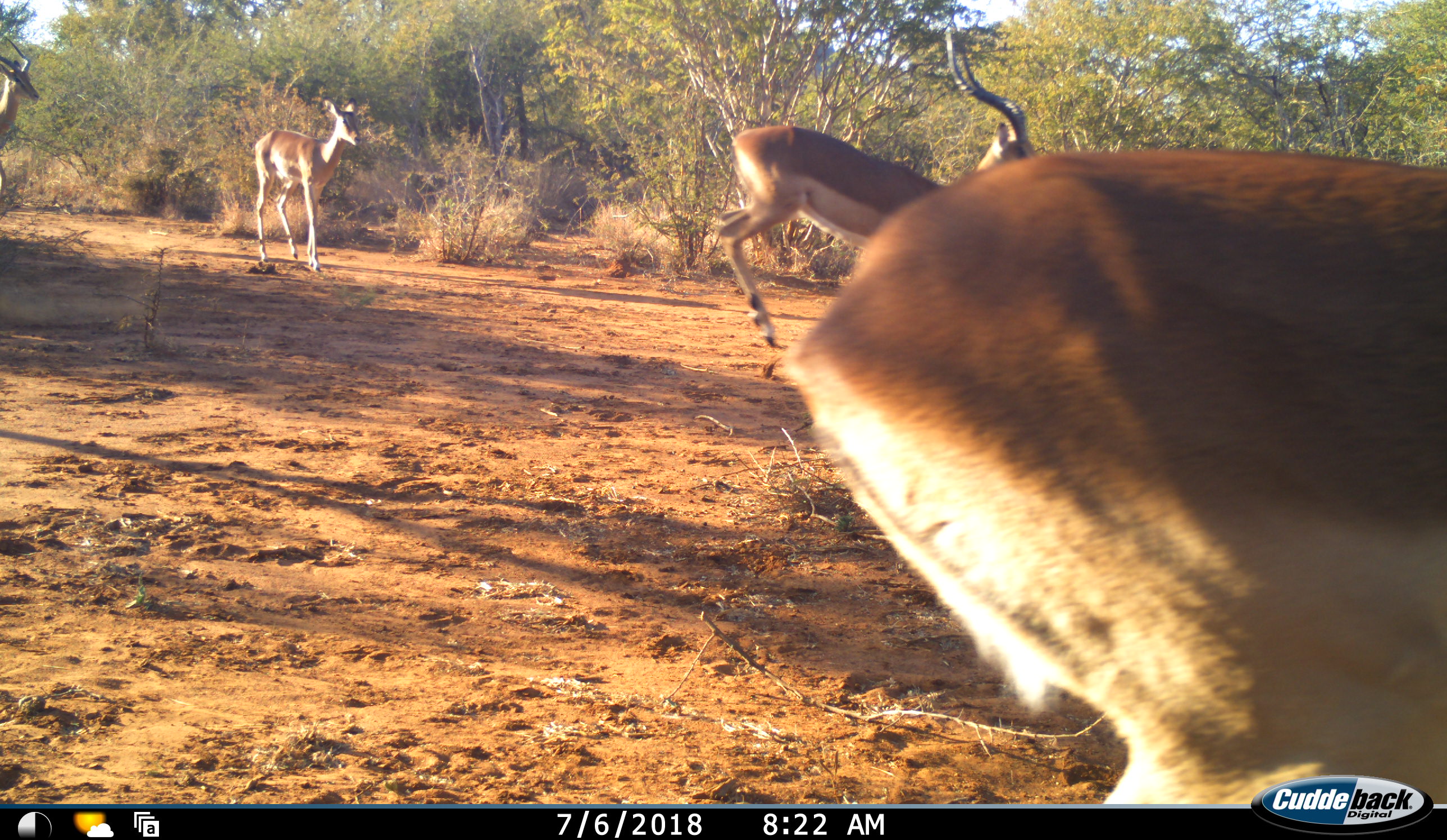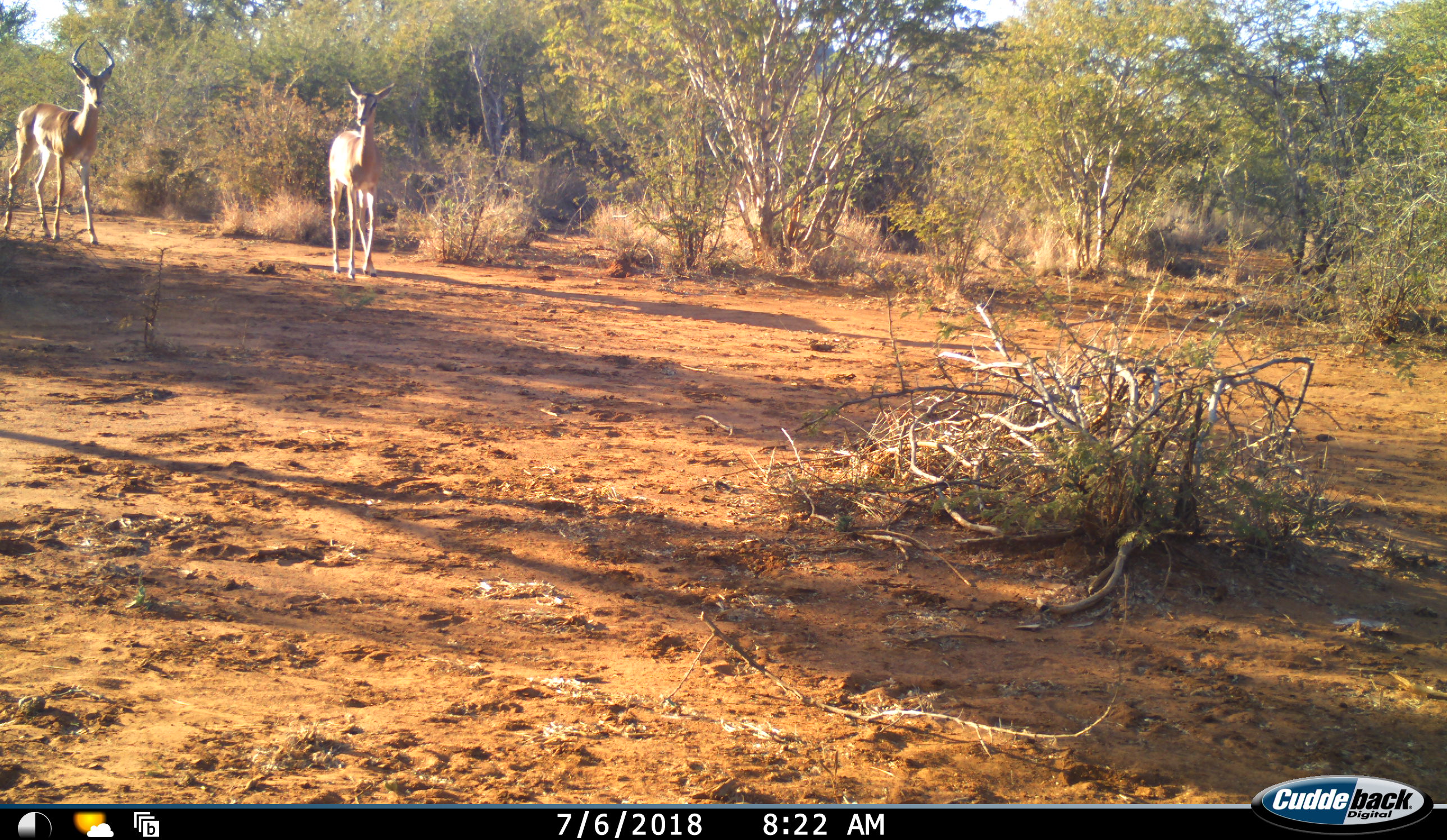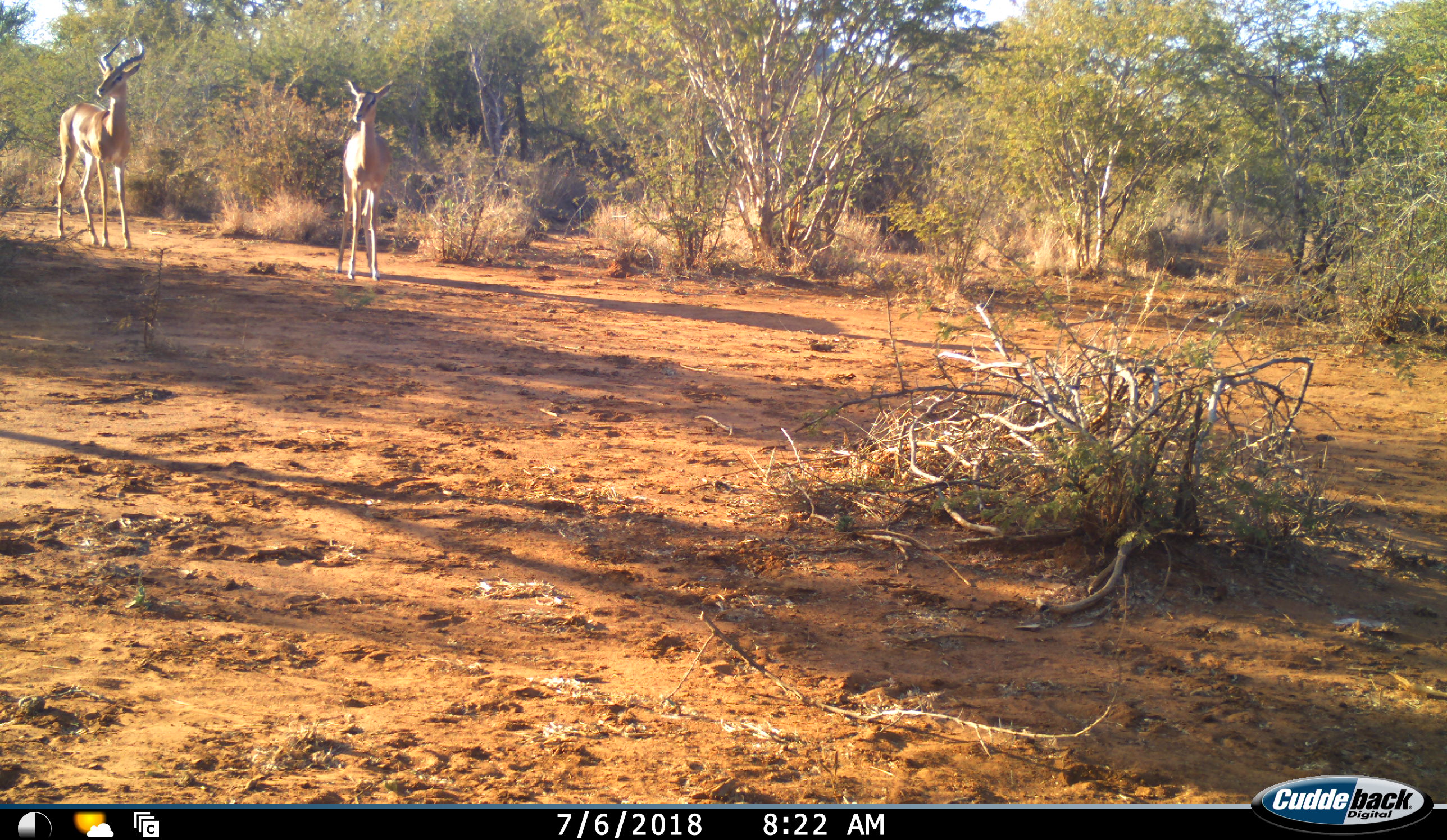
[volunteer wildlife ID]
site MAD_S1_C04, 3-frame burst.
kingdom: Animalia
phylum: Chordata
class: Mammalia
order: Artiodactyla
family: Bovidae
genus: Aepyceros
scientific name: Aepyceros melampus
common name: impala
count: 4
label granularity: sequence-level